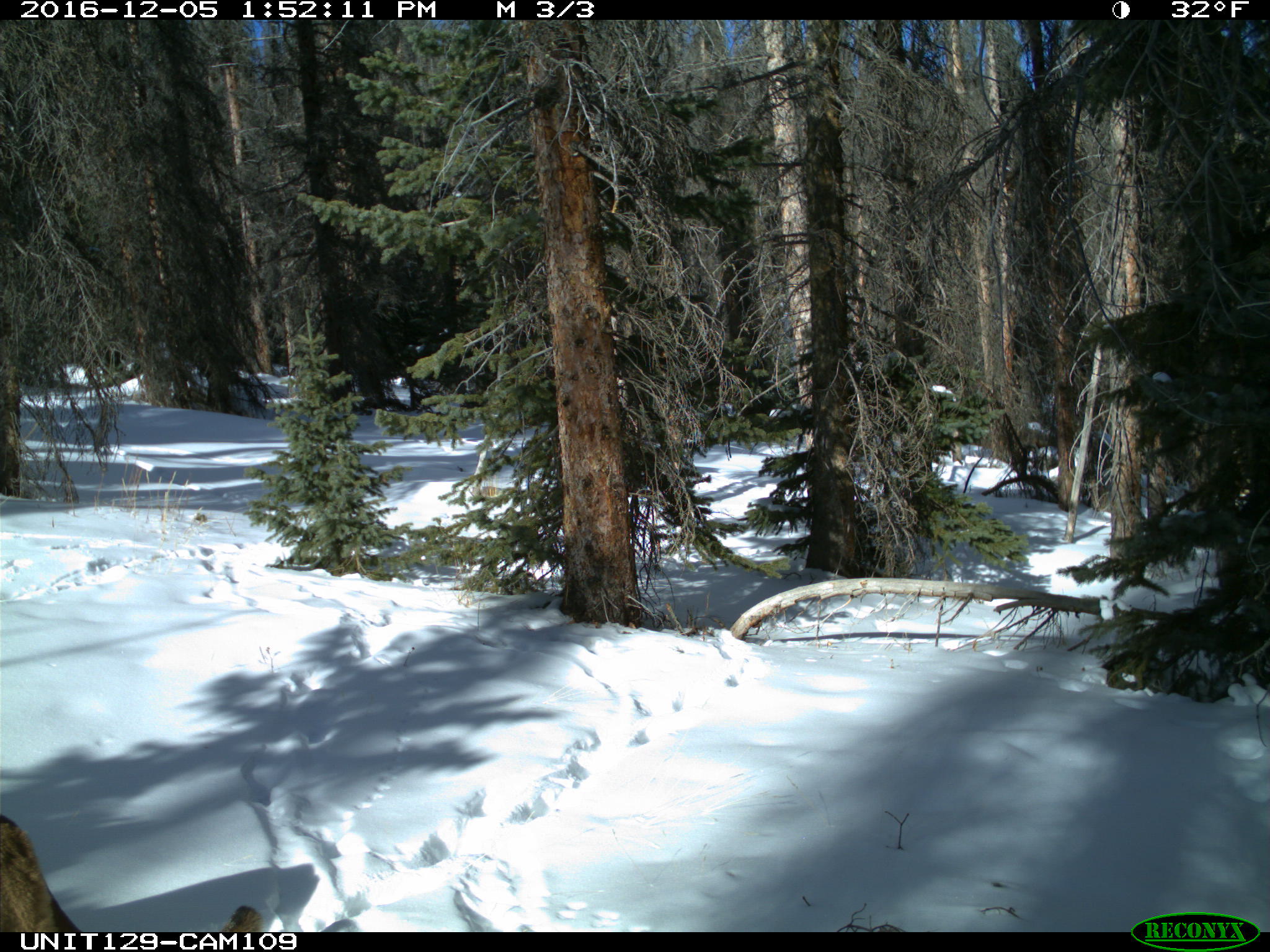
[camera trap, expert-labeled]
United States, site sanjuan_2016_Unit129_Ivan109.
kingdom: Animalia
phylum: Chordata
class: Mammalia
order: Carnivora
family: Felidae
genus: Puma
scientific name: Puma concolor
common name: mountain lion